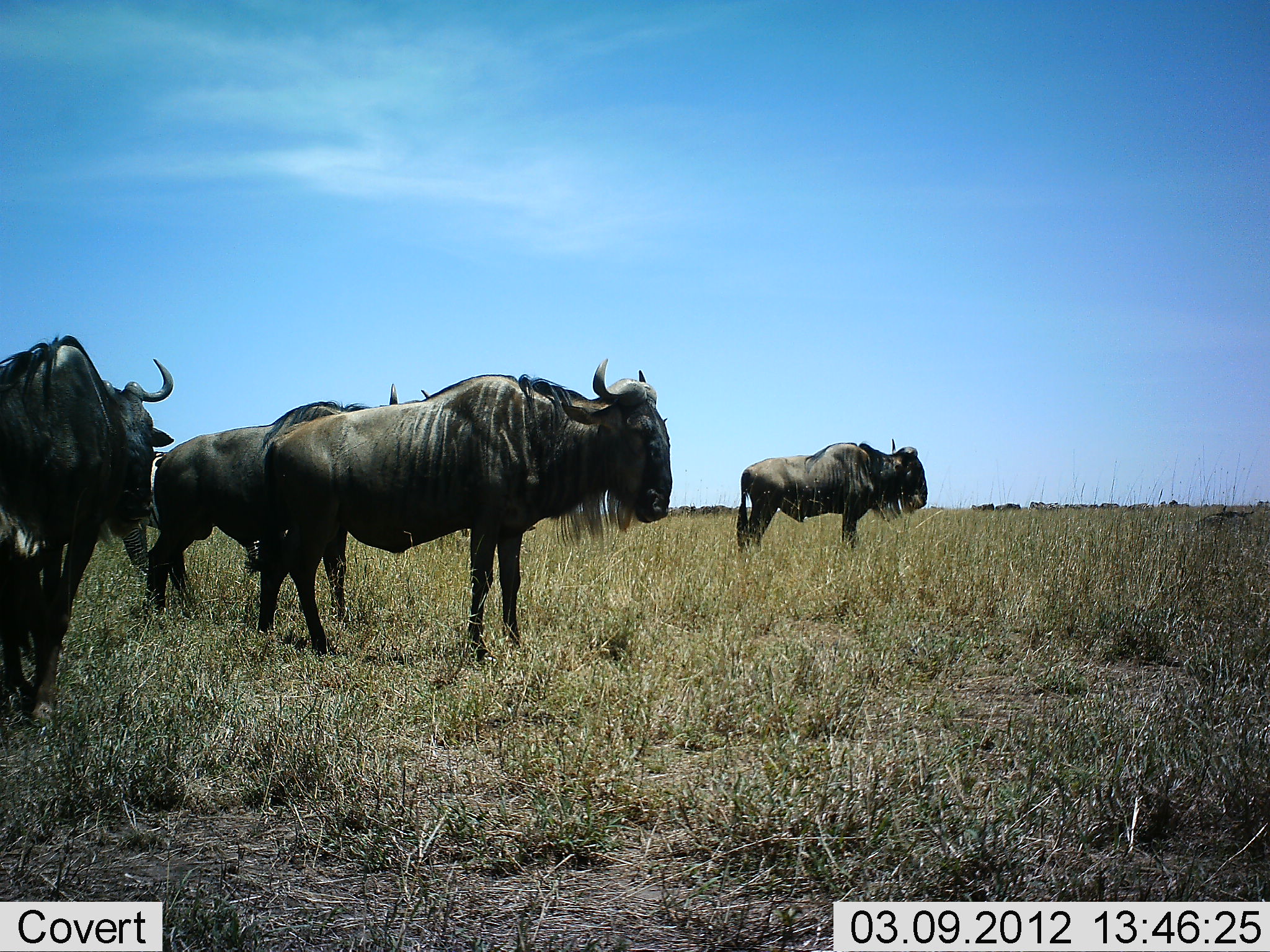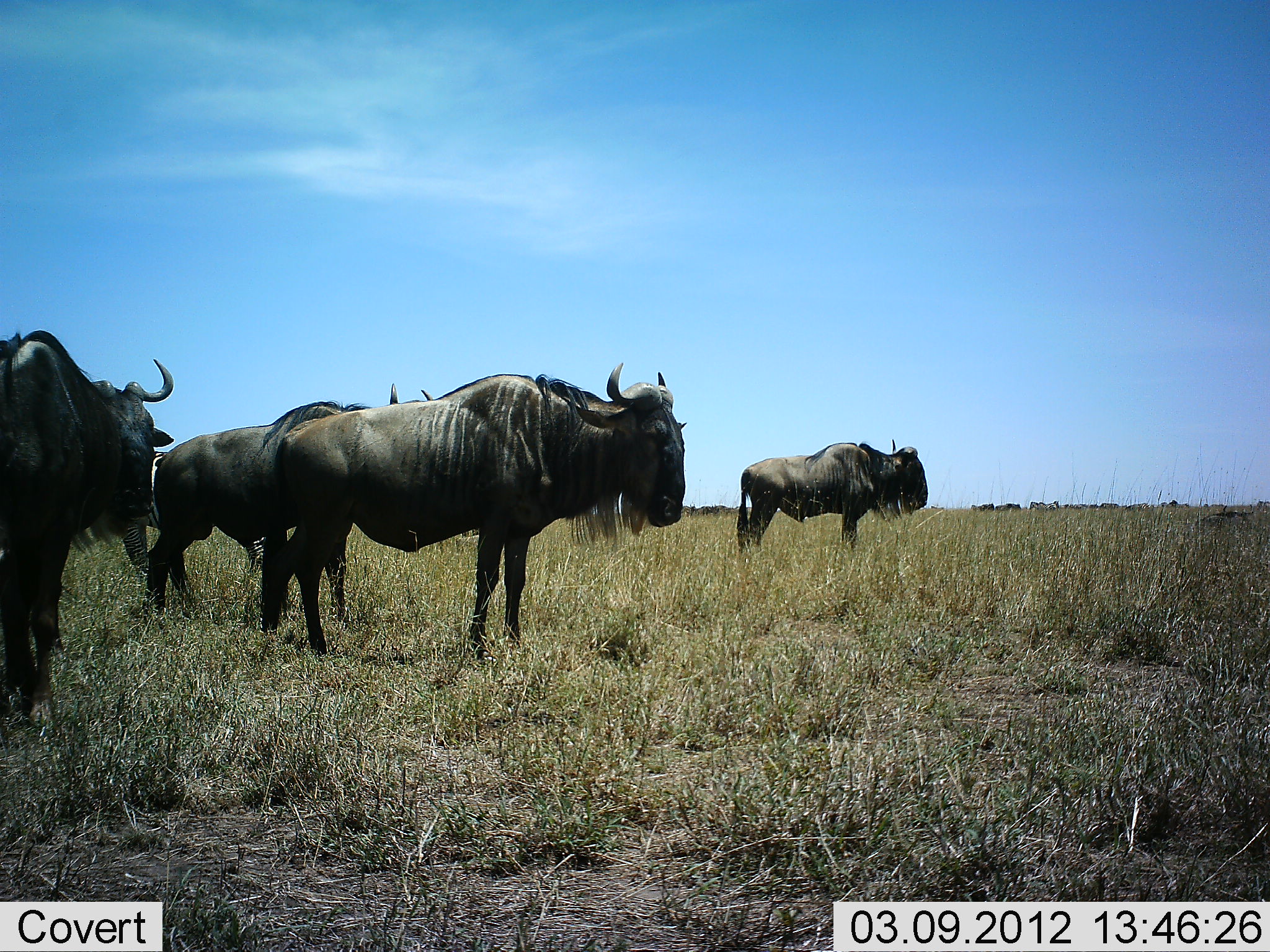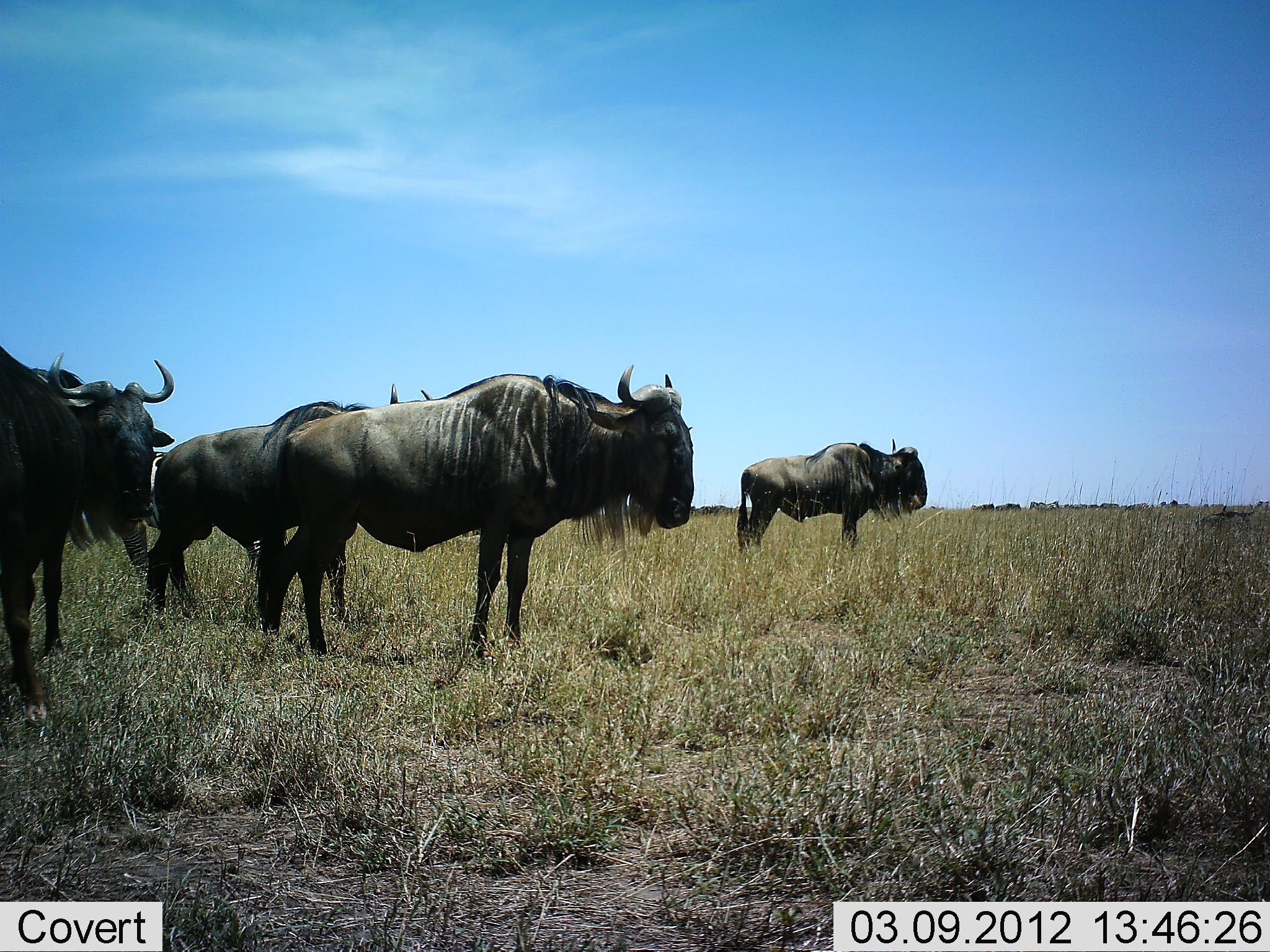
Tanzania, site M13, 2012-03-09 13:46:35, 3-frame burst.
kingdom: Animalia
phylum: Chordata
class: Mammalia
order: Artiodactyla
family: Bovidae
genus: Connochaetes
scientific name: Connochaetes taurinus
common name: blue wildebeest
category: wildebeest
Wildebeest (blue wildebeest) (Connochaetes taurinus), count 5. Behavior (volunteer vote fractions): standing 96%, resting 4%, moving 22%, interacting 0%. Young present (vote fraction): 0%. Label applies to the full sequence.